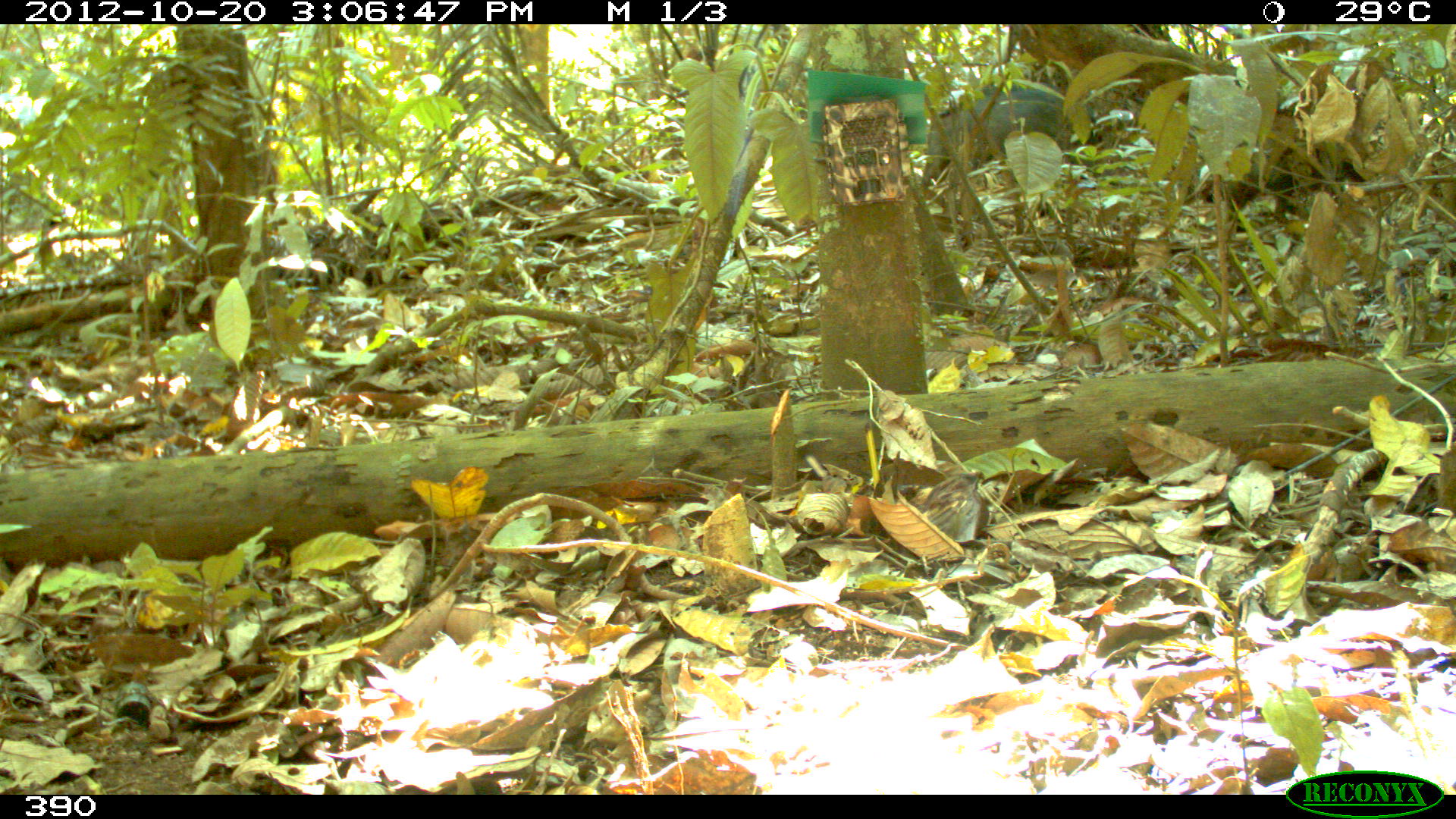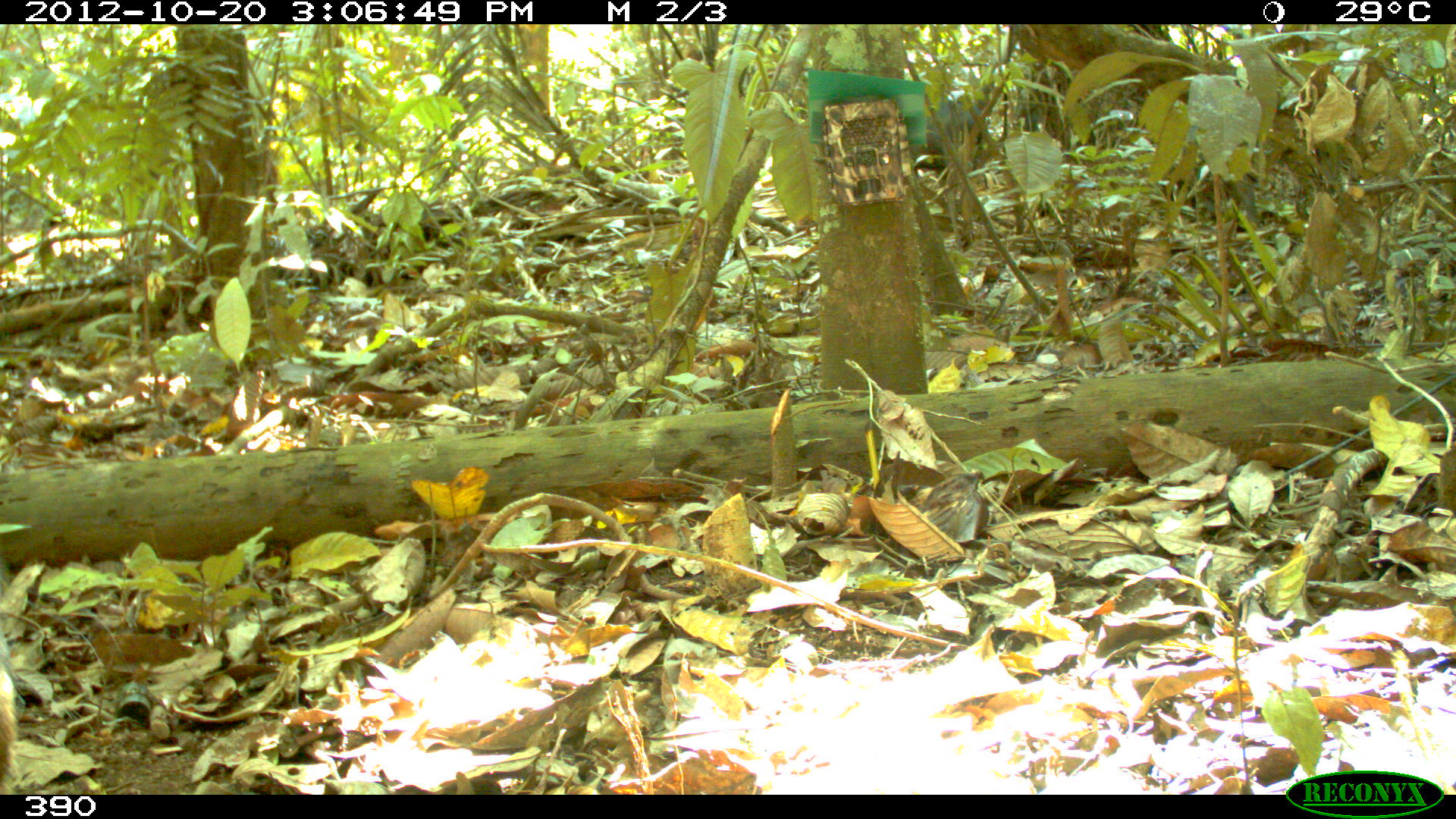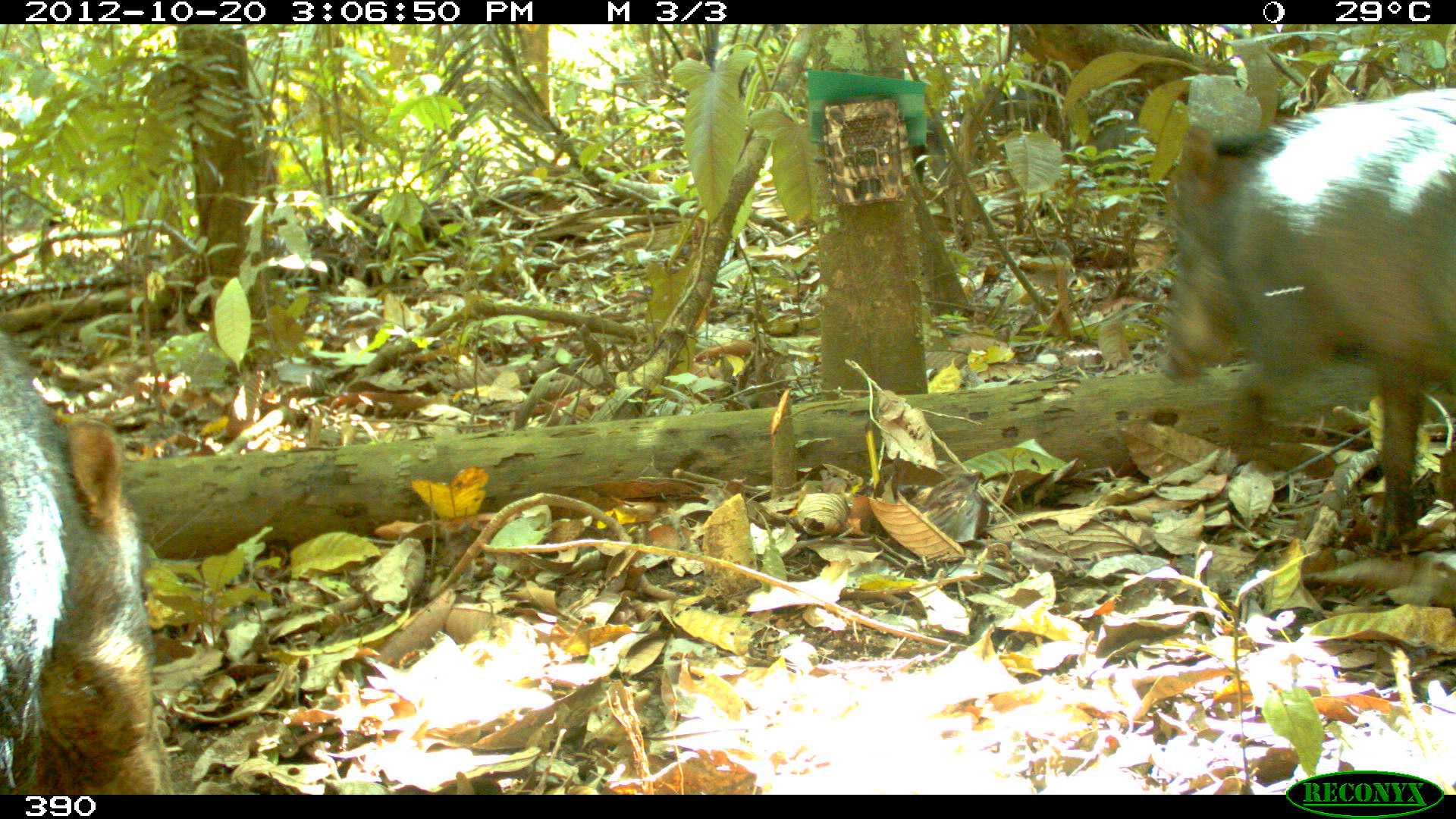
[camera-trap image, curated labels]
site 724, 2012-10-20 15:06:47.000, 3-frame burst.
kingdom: Animalia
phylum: Chordata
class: Mammalia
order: Artiodactyla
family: Tayassuidae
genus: Tayassu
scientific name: Tayassu pecari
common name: white-lipped peccary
Tayassu pecari (white-lipped peccary).